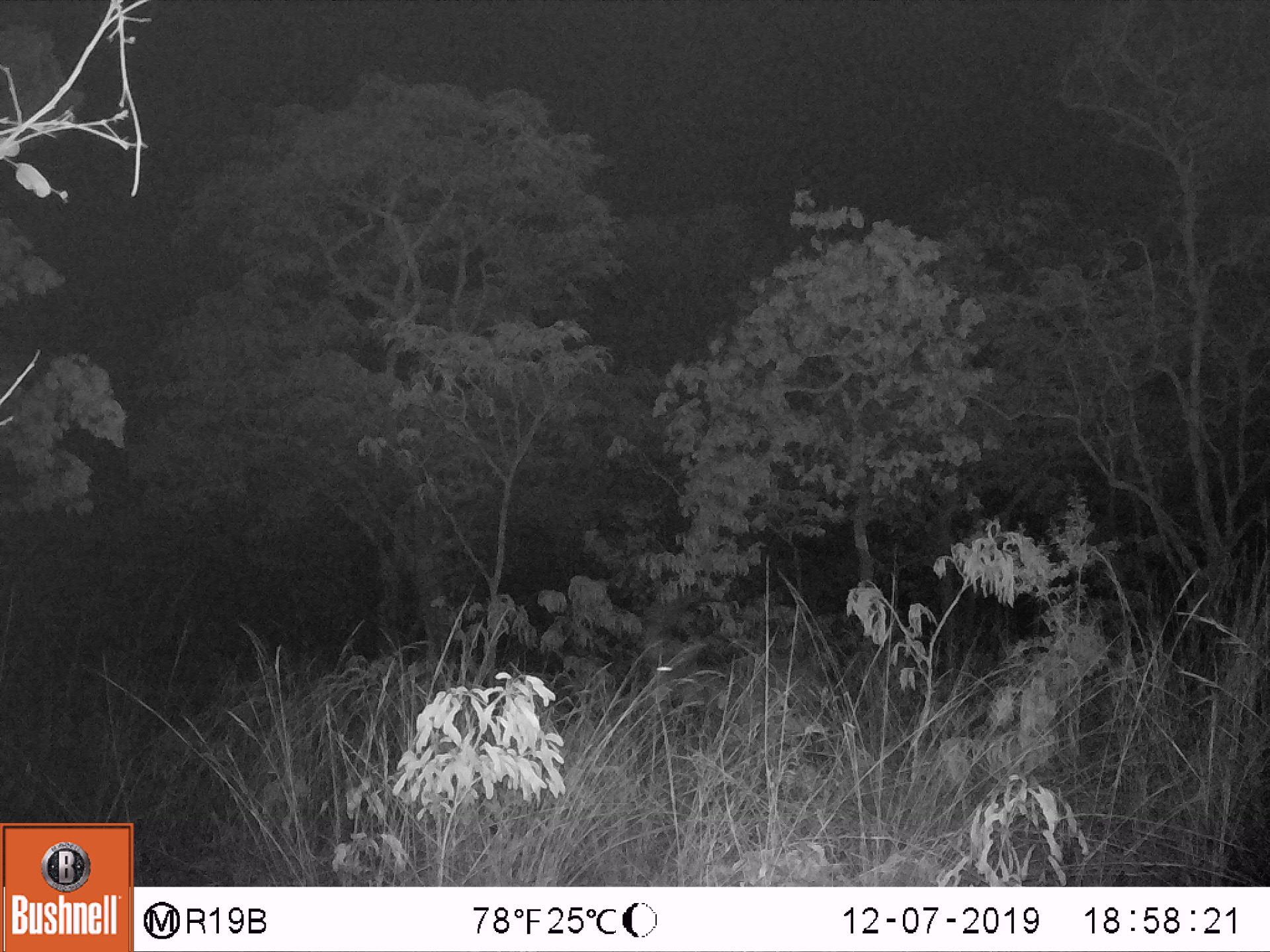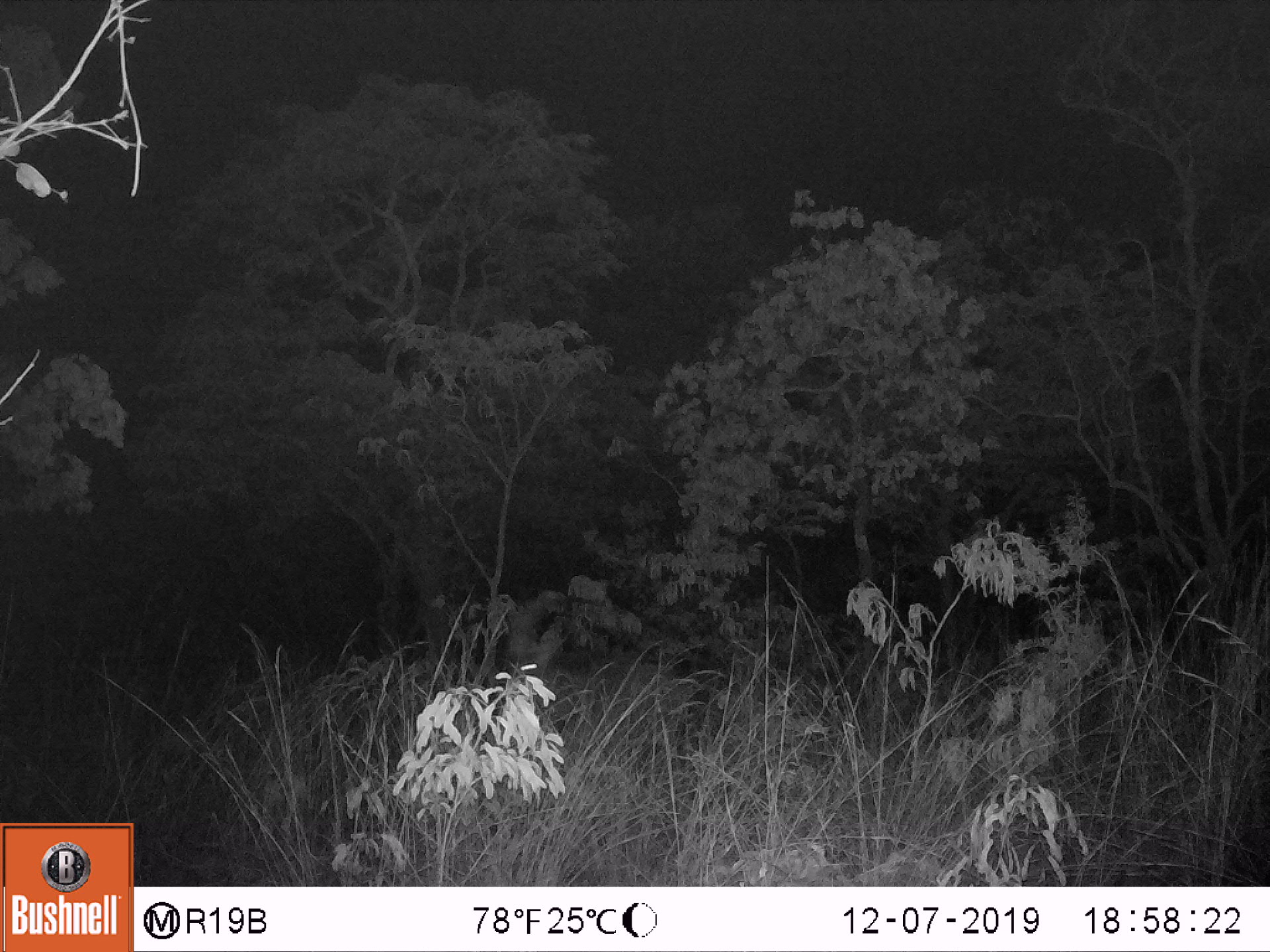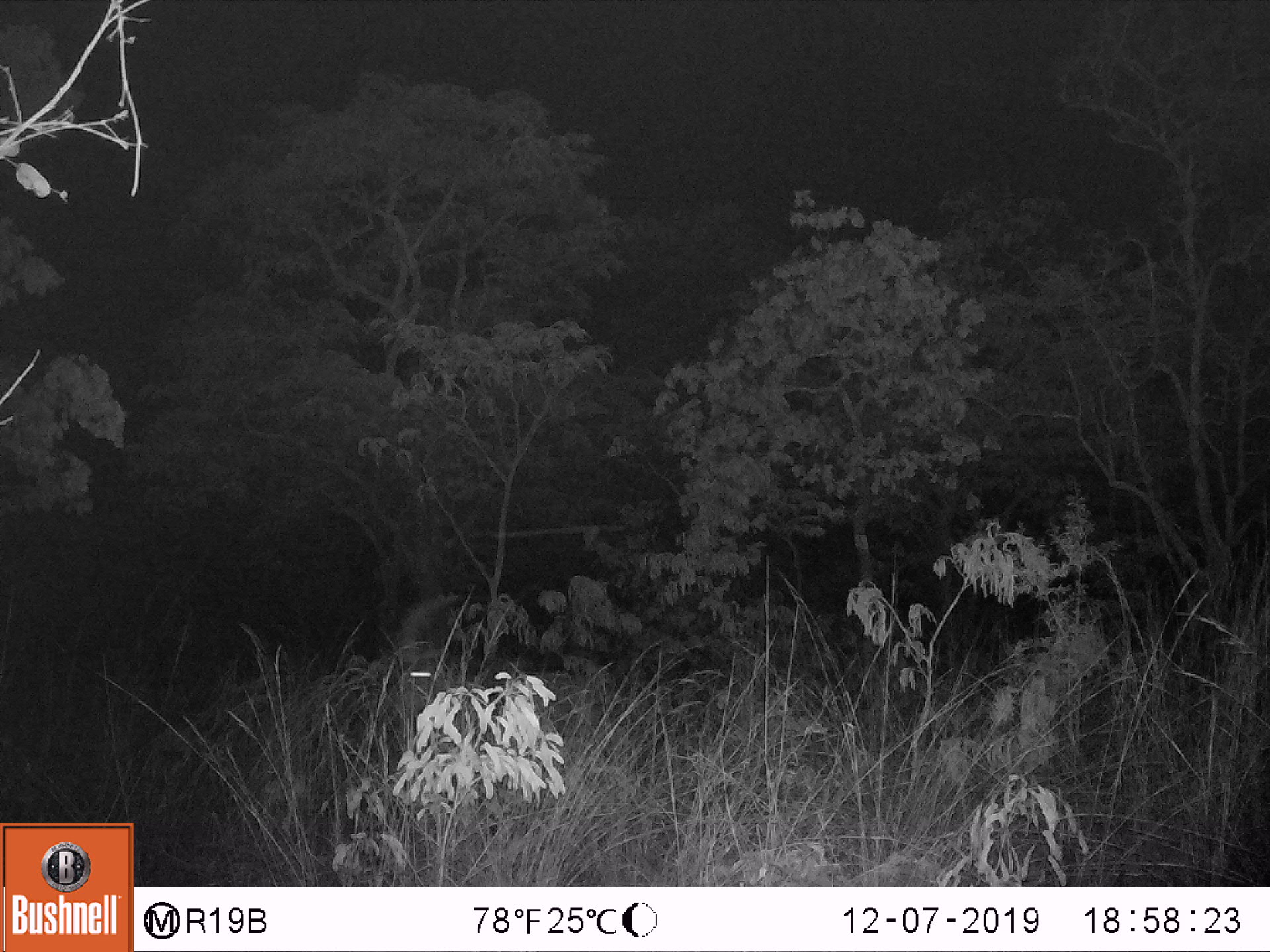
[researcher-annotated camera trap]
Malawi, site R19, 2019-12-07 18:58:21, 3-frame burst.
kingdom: Animalia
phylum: Chordata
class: Mammalia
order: Artiodactyla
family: Bovidae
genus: Hippotragus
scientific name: Hippotragus niger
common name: sable antelope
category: sable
Sable (sable antelope) (Hippotragus niger), count 1.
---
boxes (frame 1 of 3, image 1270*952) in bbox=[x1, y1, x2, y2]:
sable: bbox=[634, 598, 832, 732]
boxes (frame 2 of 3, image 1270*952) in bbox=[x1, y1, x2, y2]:
sable: bbox=[497, 571, 702, 735]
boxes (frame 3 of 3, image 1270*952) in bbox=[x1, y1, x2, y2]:
sable: bbox=[379, 584, 597, 735]